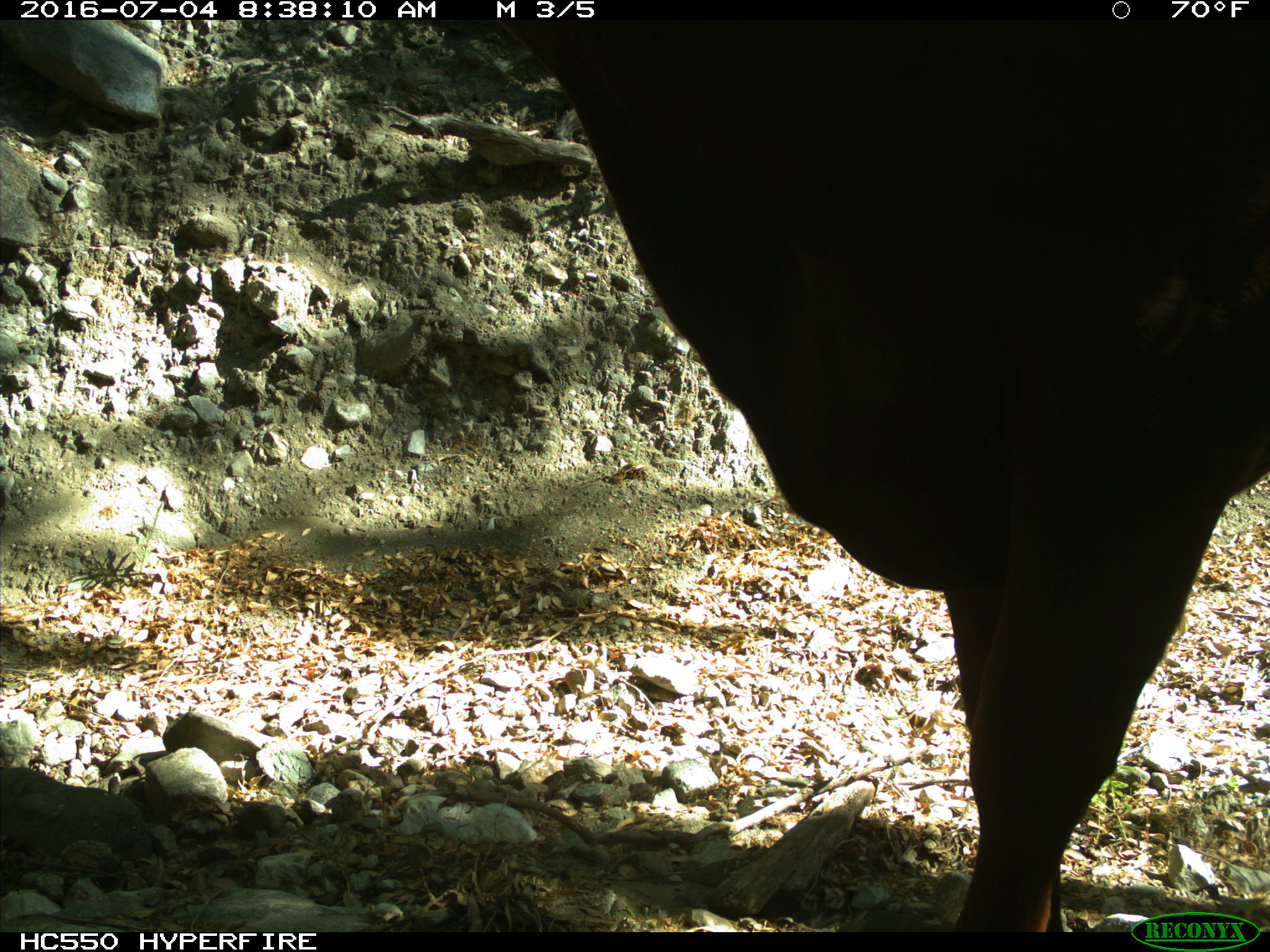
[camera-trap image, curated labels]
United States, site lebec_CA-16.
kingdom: Animalia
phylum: Chordata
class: Mammalia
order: Artiodactyla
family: Bovidae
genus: Bos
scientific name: Bos taurus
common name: domestic cow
Bos taurus (domestic cow).